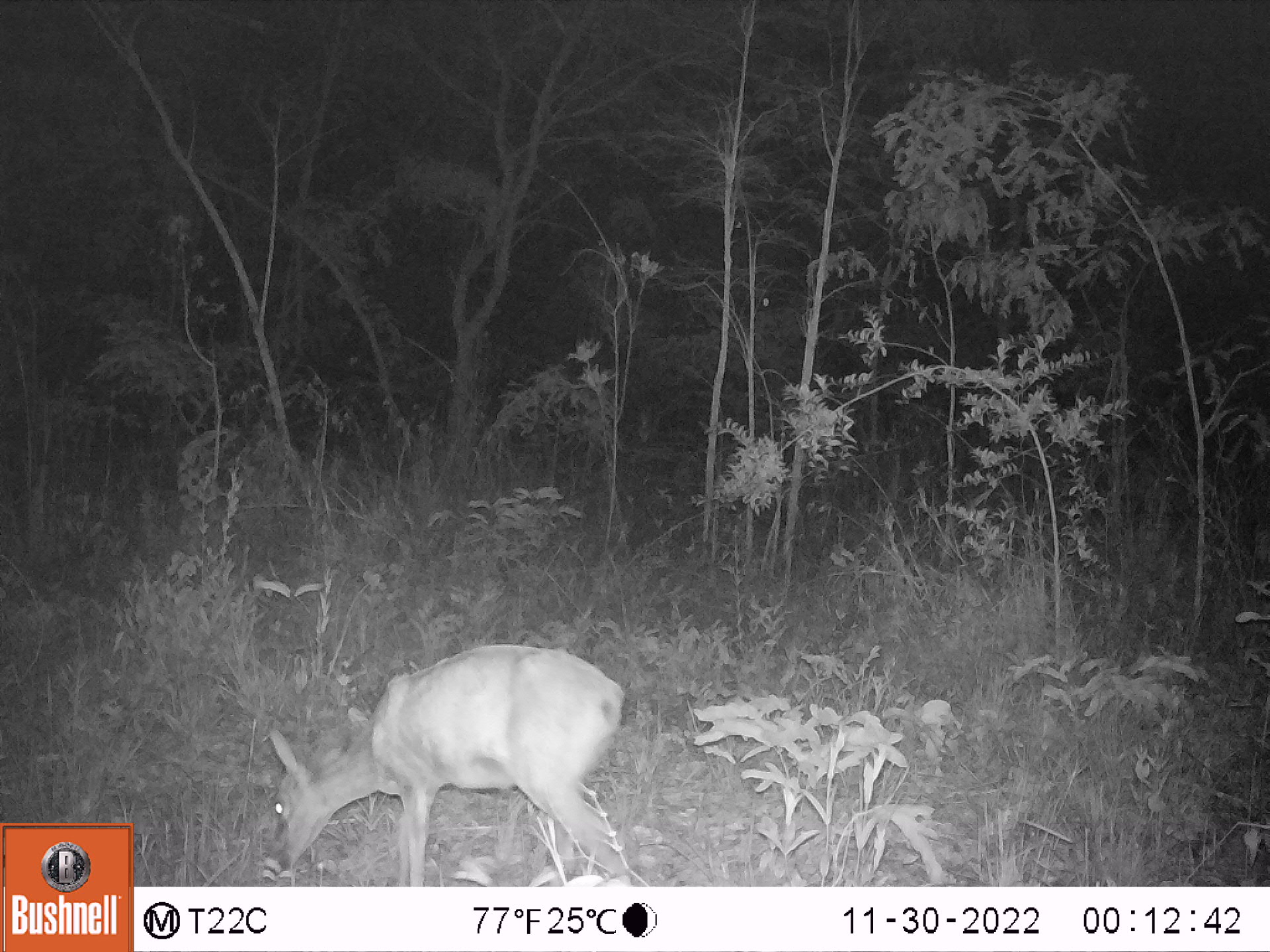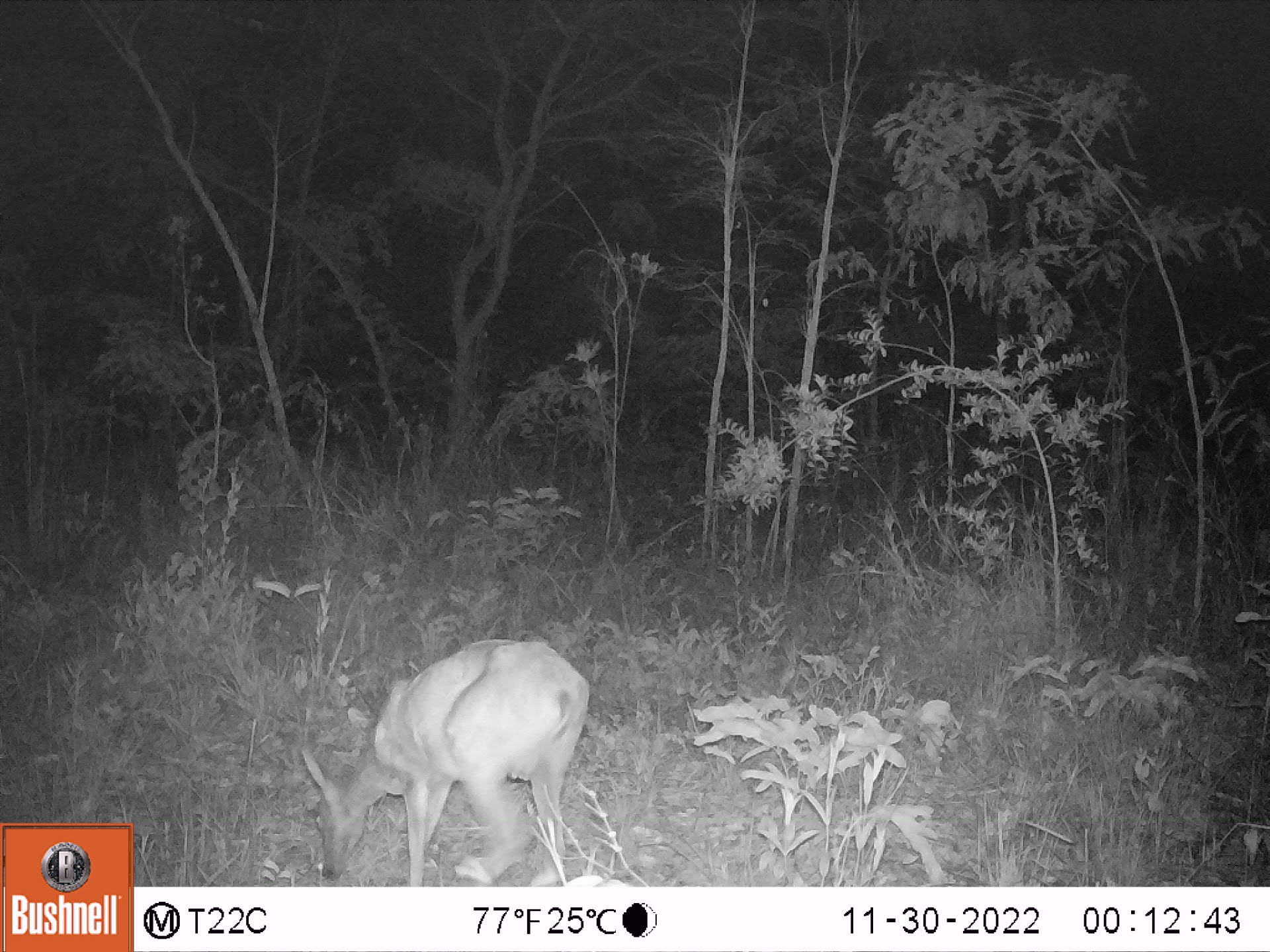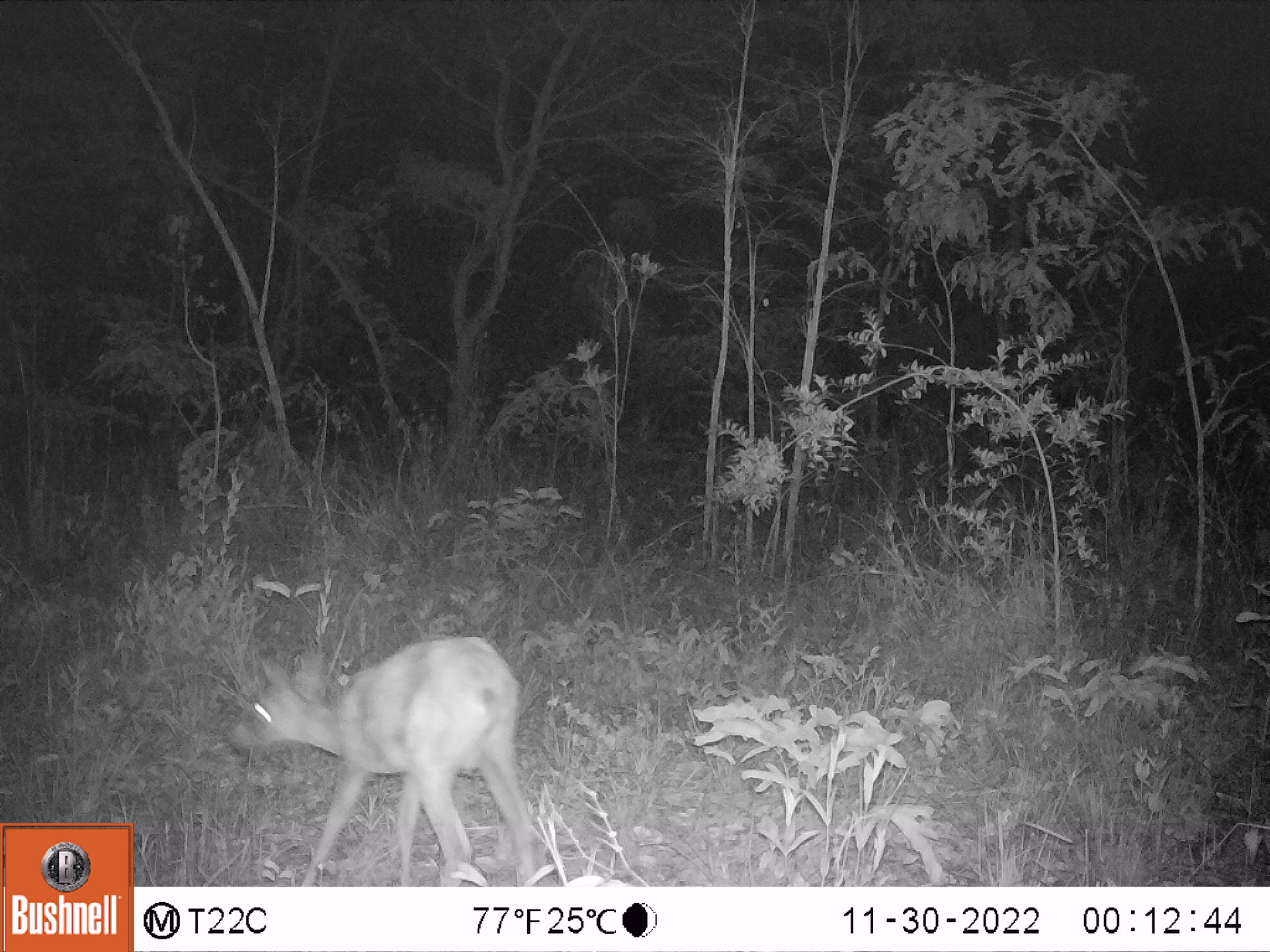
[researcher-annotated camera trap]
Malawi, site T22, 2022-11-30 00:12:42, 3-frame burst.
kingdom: Animalia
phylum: Chordata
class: Mammalia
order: Artiodactyla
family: Bovidae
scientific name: Antilopinae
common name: small antelope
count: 1